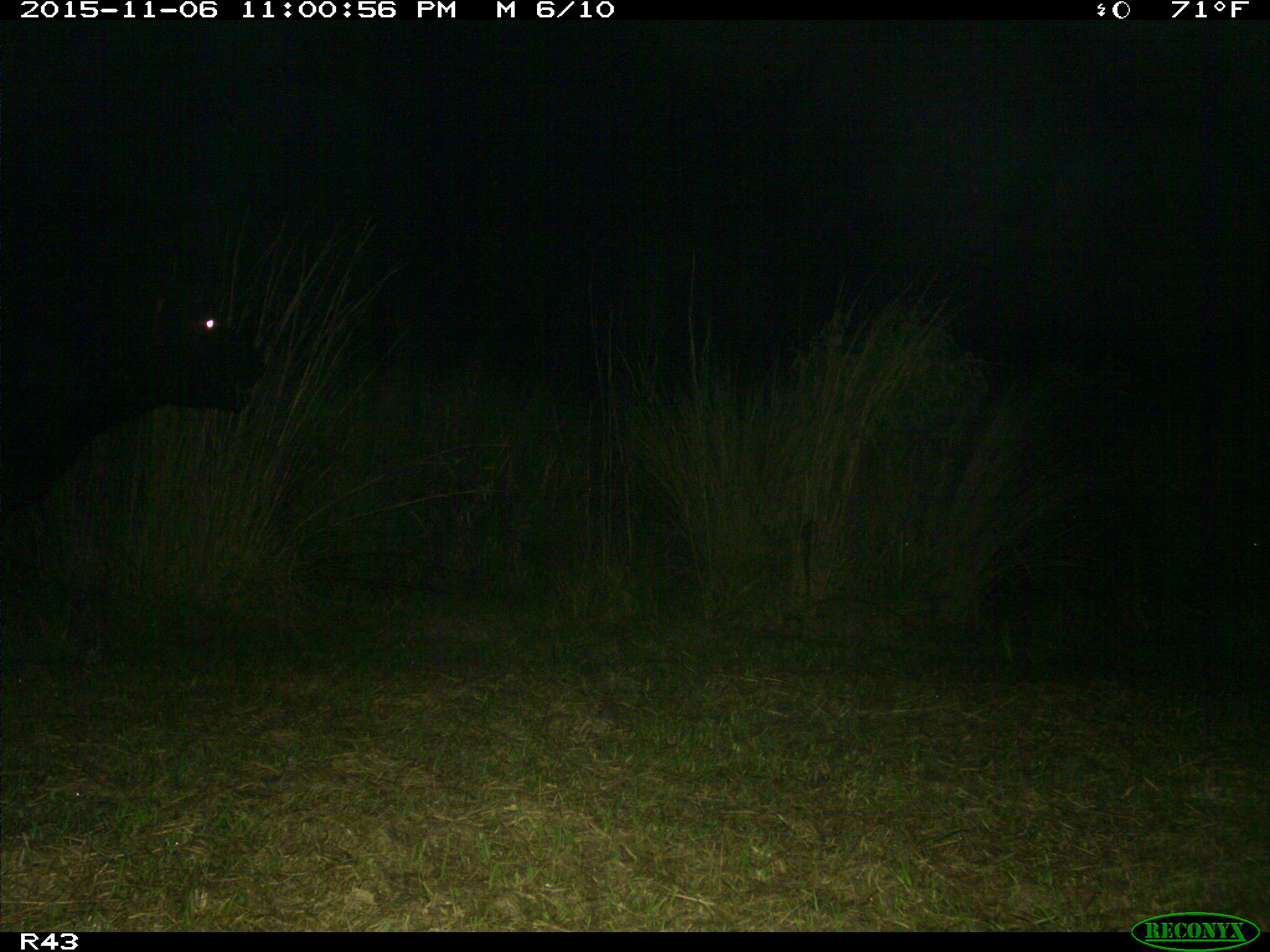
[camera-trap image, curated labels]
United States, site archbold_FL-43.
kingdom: Animalia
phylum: Chordata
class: Mammalia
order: Artiodactyla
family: Bovidae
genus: Bos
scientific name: Bos taurus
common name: domestic cow